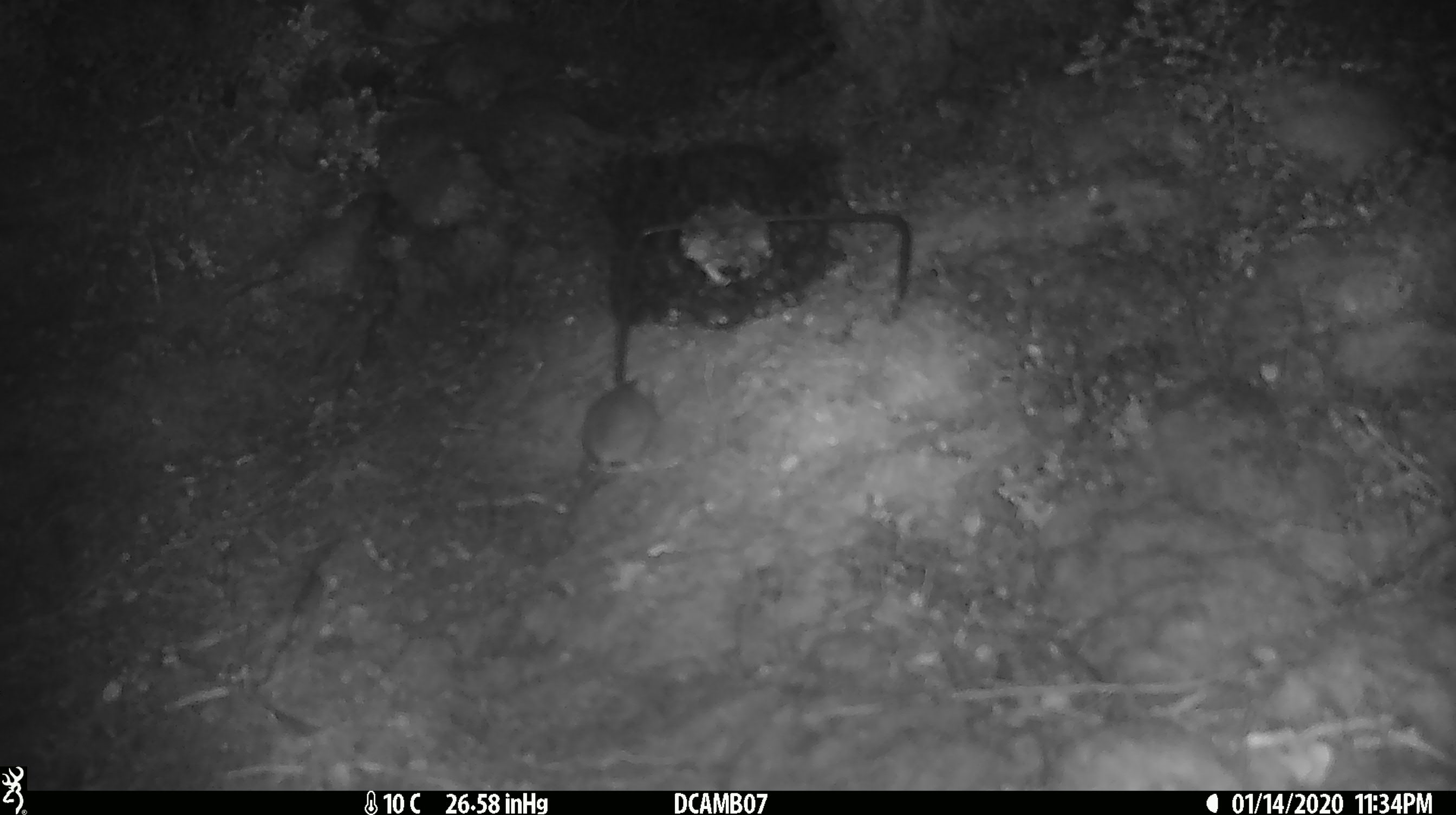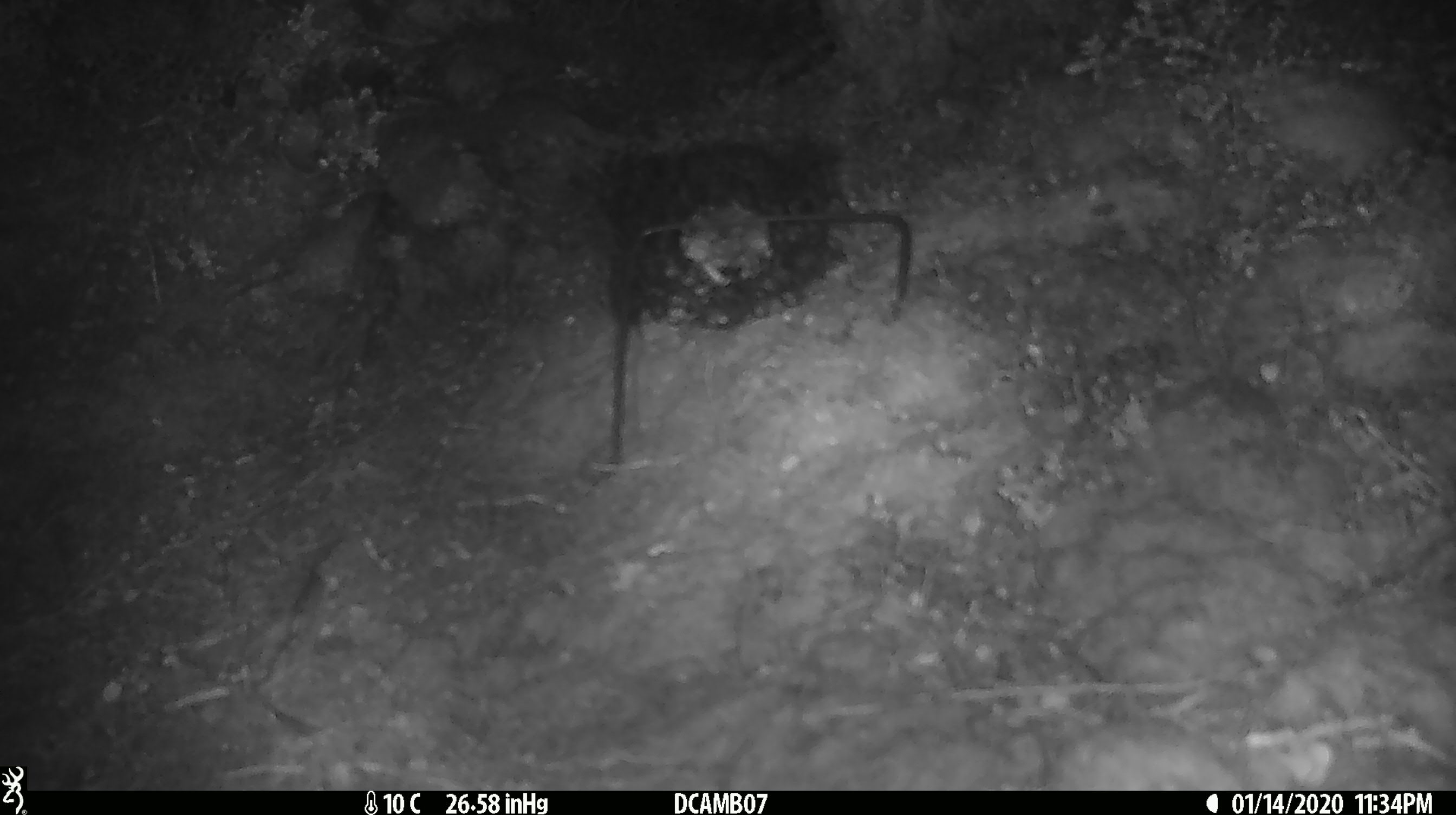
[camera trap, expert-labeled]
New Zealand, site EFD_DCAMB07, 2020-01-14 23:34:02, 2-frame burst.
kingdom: Animalia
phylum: Chordata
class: Mammalia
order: Rodentia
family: Muridae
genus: Mus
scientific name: Mus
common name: mouse